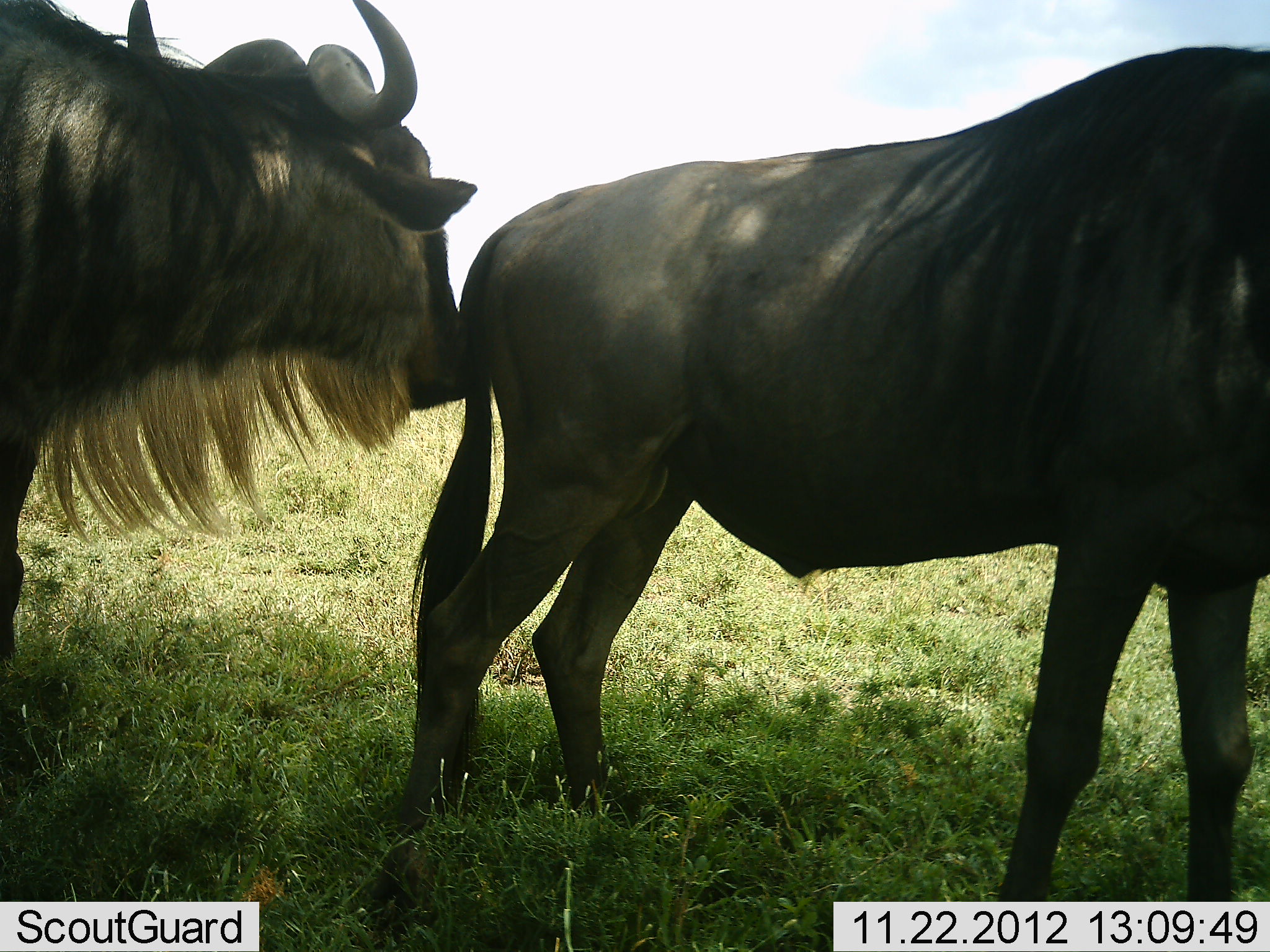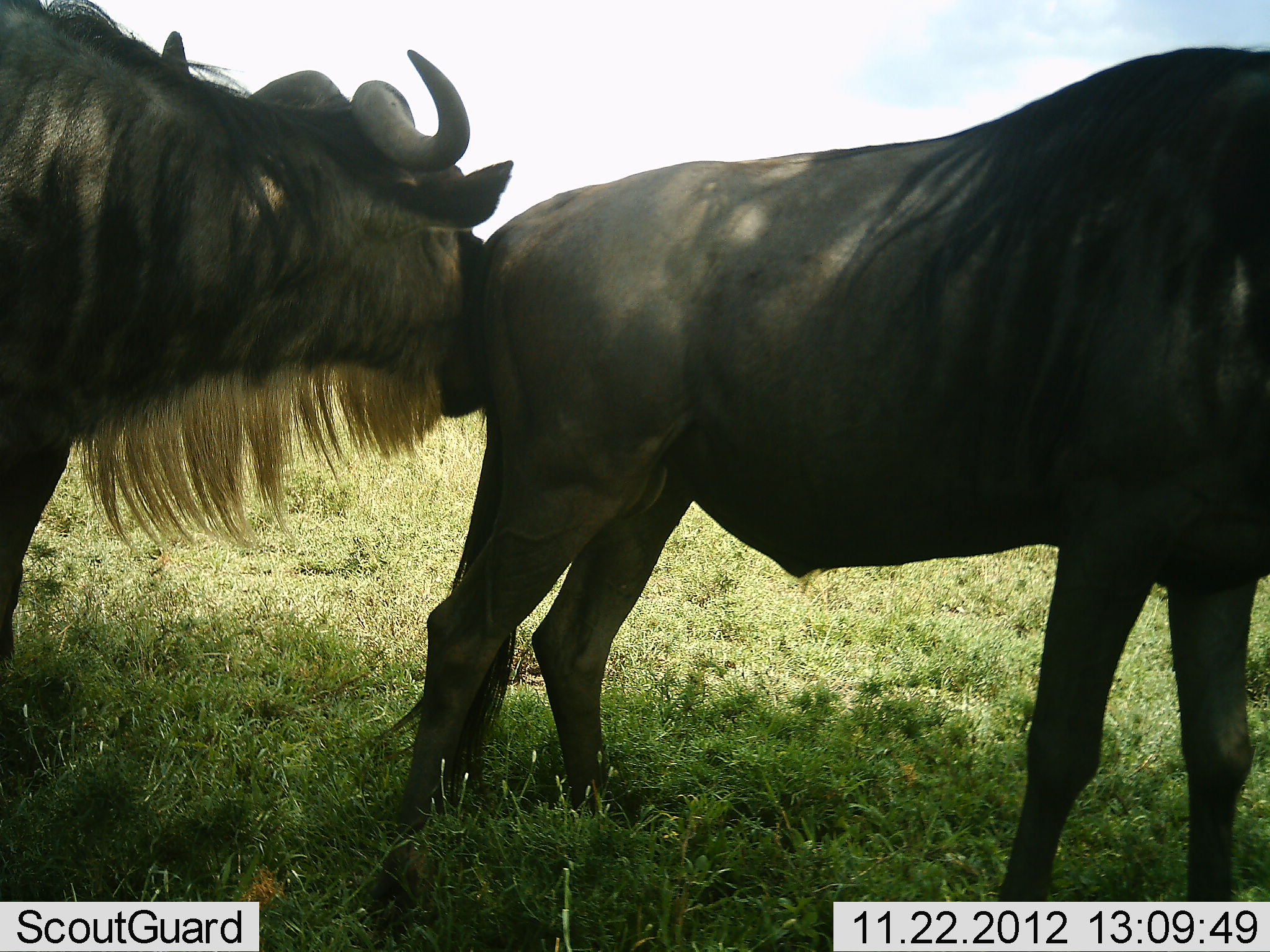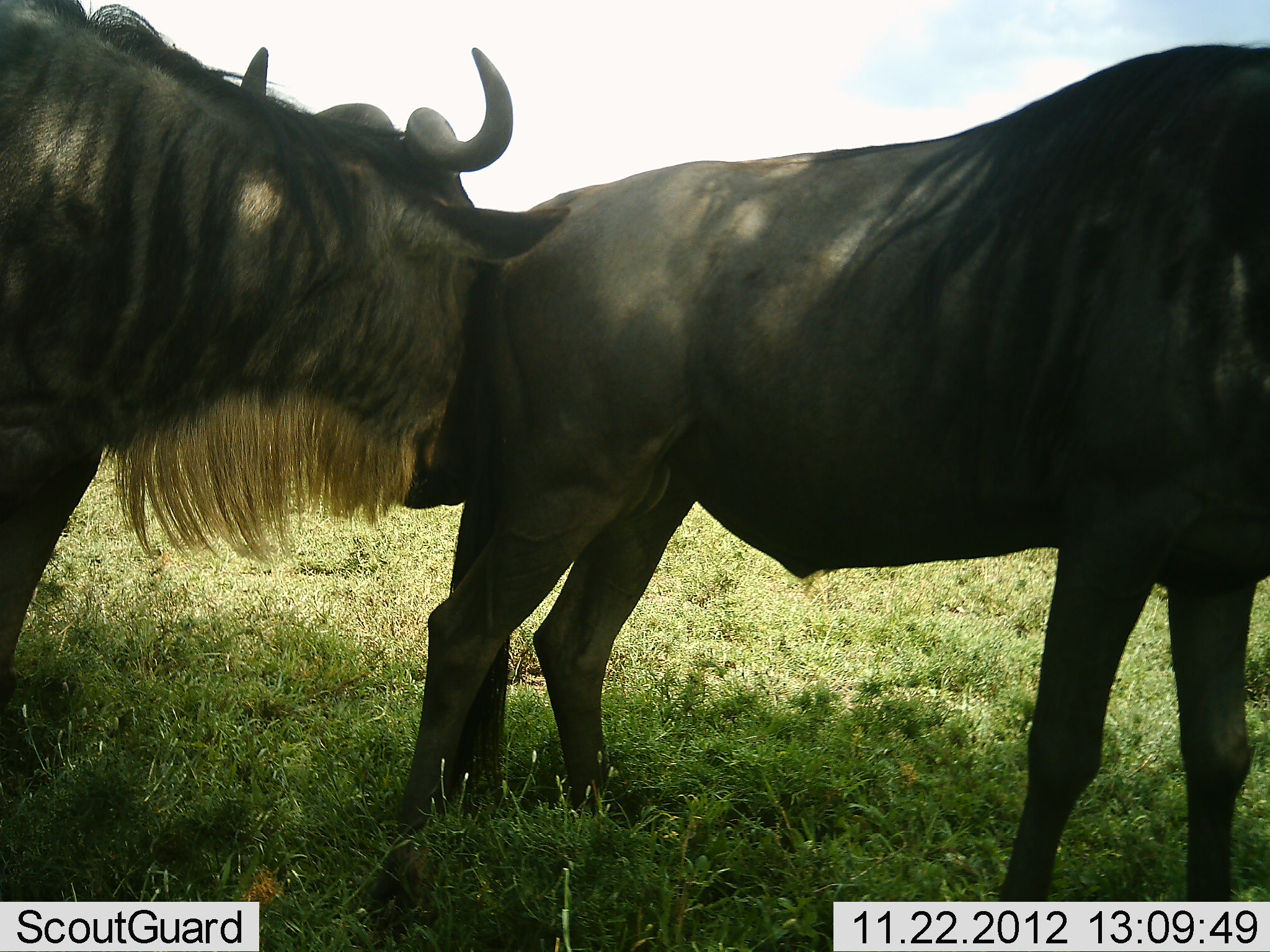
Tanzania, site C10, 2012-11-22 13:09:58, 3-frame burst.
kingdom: Animalia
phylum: Chordata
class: Mammalia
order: Artiodactyla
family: Bovidae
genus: Connochaetes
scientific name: Connochaetes taurinus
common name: blue wildebeest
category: wildebeest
Wildebeest (blue wildebeest) (Connochaetes taurinus), count 2. Behavior (volunteer vote fractions): standing 70%, resting 0%, moving 0%, interacting 70%. Young present (vote fraction): 0%. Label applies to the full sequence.